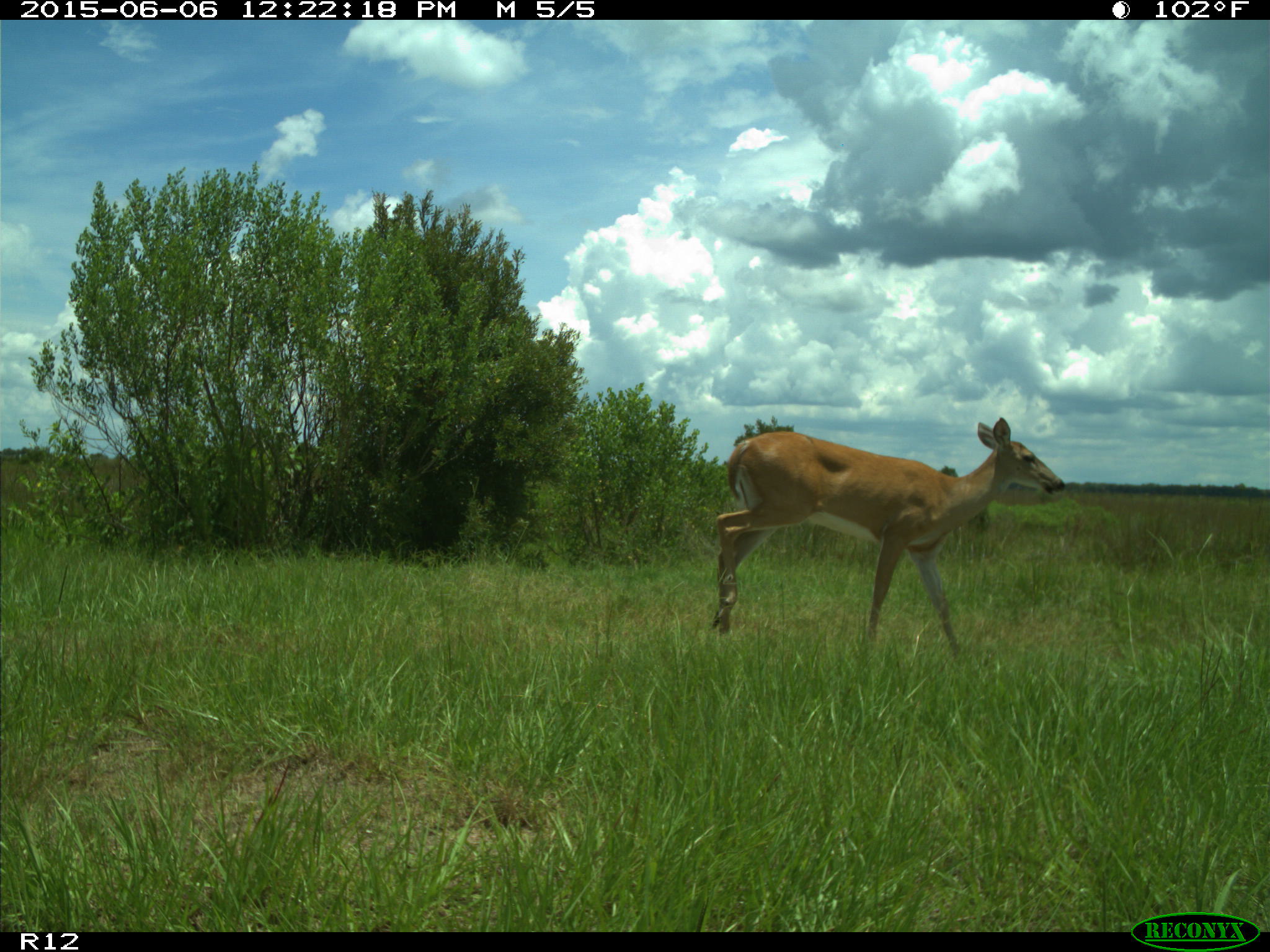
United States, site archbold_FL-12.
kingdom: Animalia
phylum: Chordata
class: Mammalia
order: Artiodactyla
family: Cervidae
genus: Odocoileus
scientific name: Odocoileus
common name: deer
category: unidentified deer